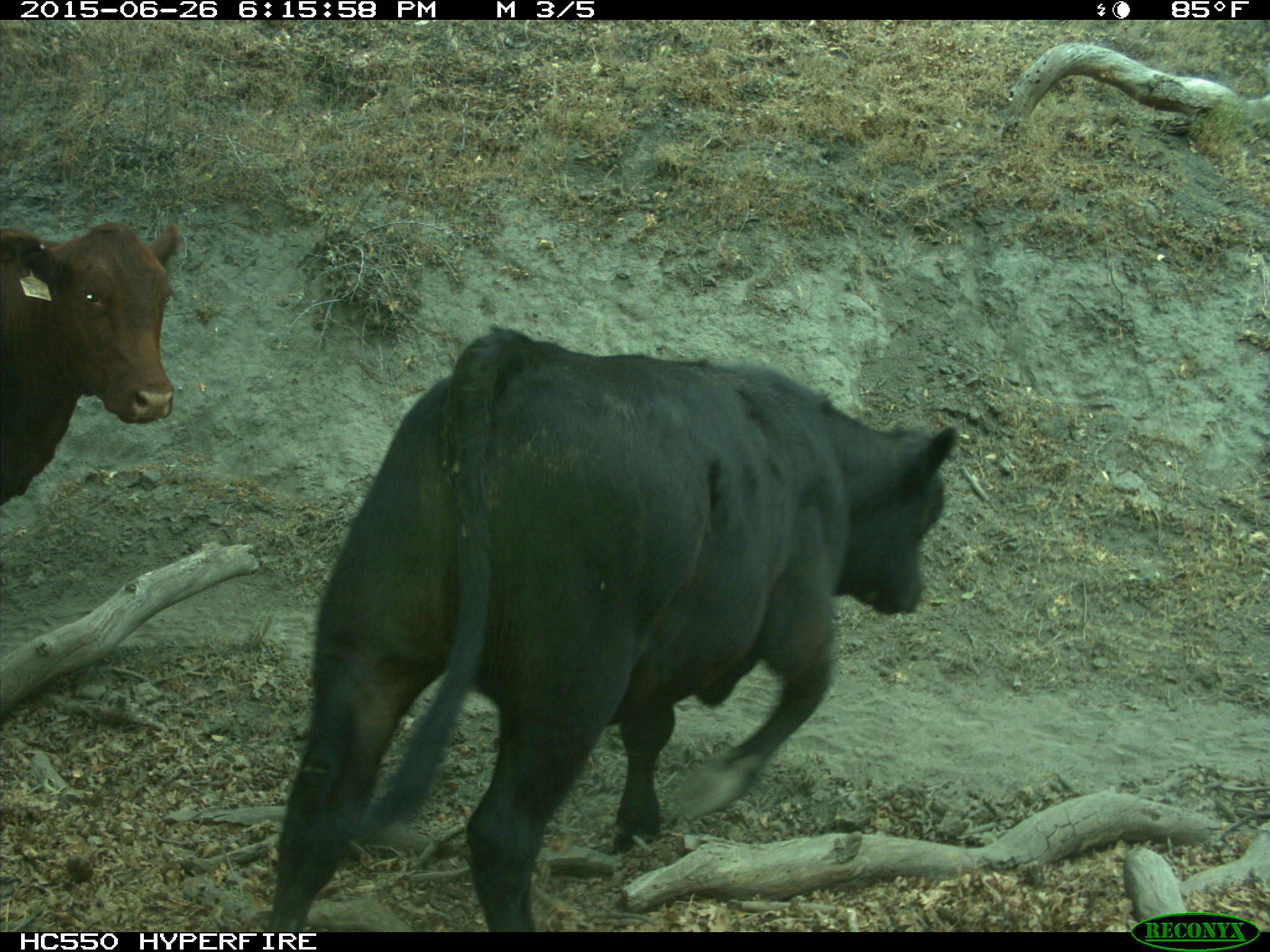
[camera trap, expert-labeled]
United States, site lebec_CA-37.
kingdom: Animalia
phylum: Chordata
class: Mammalia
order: Artiodactyla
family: Bovidae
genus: Bos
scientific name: Bos taurus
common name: domestic cow